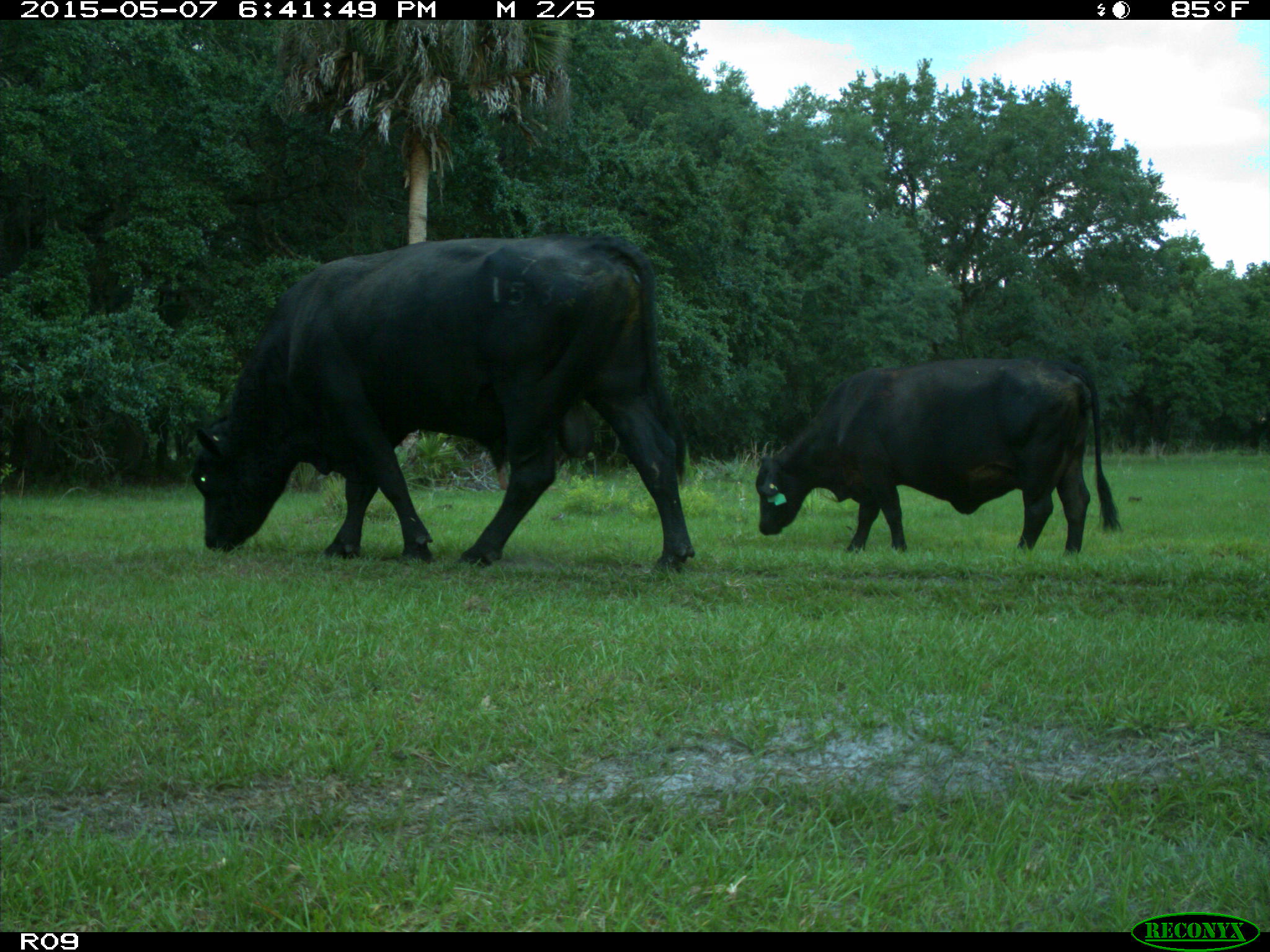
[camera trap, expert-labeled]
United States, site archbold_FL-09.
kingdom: Animalia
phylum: Chordata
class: Mammalia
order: Artiodactyla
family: Bovidae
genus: Bos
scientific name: Bos taurus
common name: domestic cow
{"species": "Bos taurus (domestic cow)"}